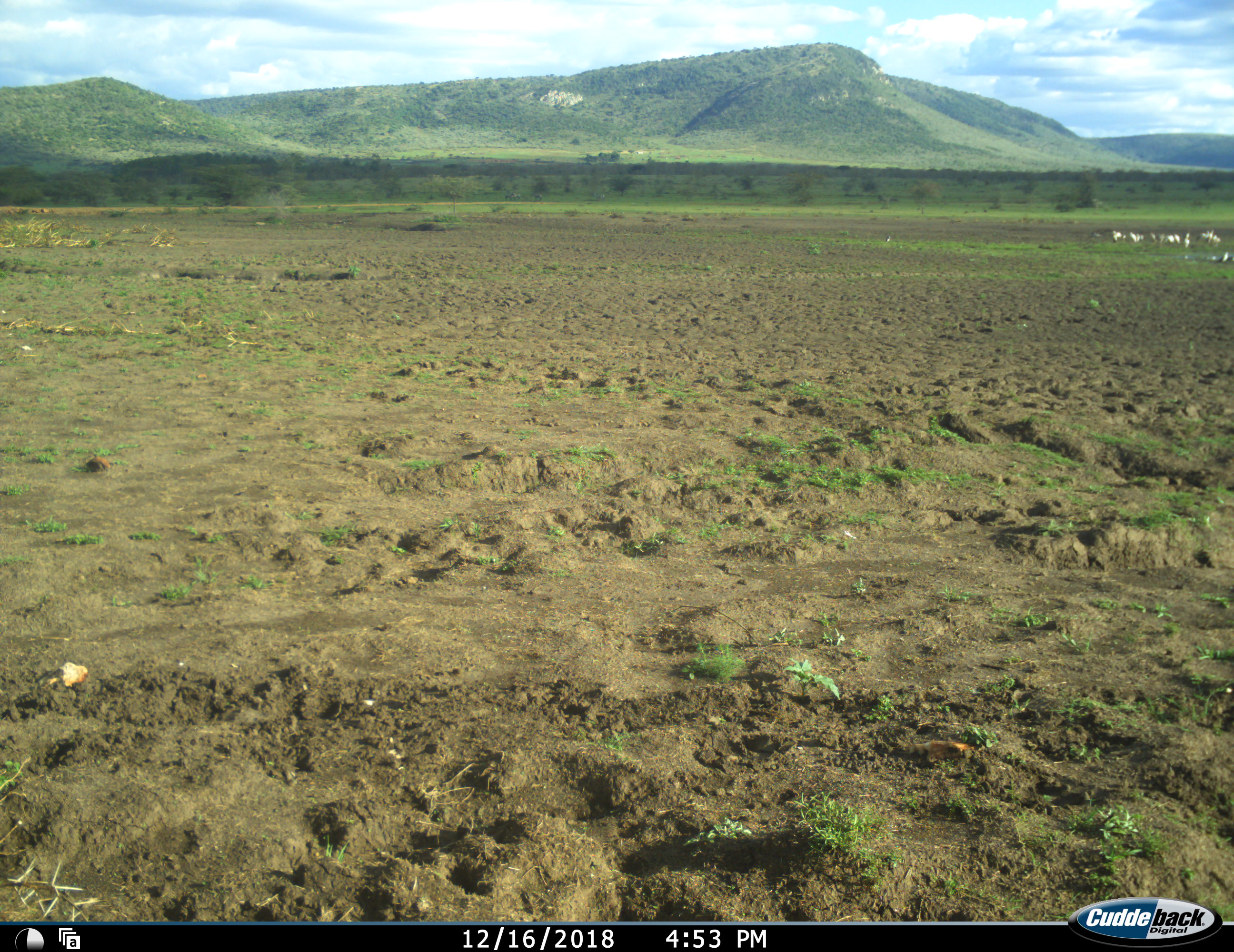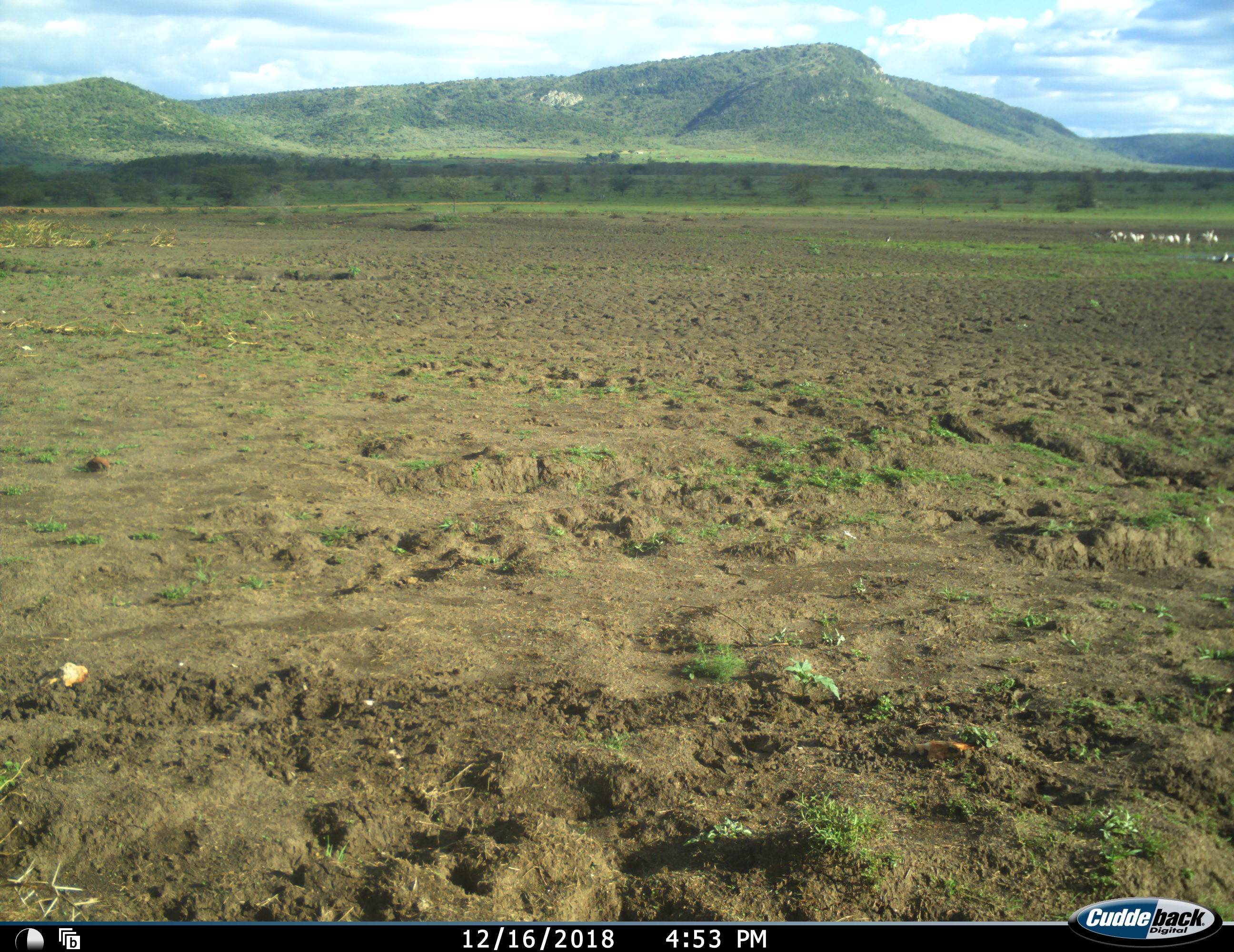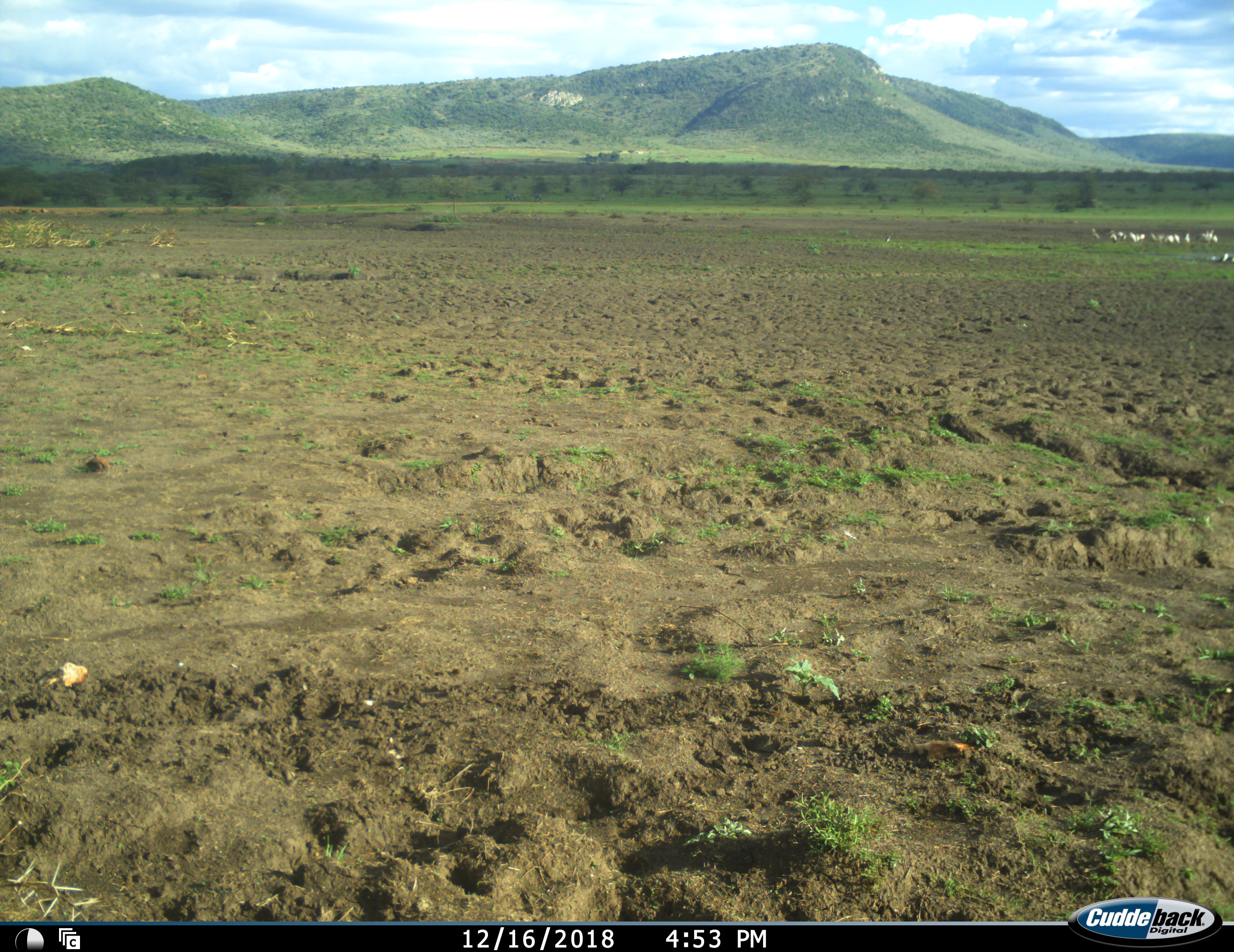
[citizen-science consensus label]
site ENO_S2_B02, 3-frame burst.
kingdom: Animalia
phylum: Chordata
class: Aves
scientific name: Aves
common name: bird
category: birdother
Birdother (bird) (Aves), count 11-50. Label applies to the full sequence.